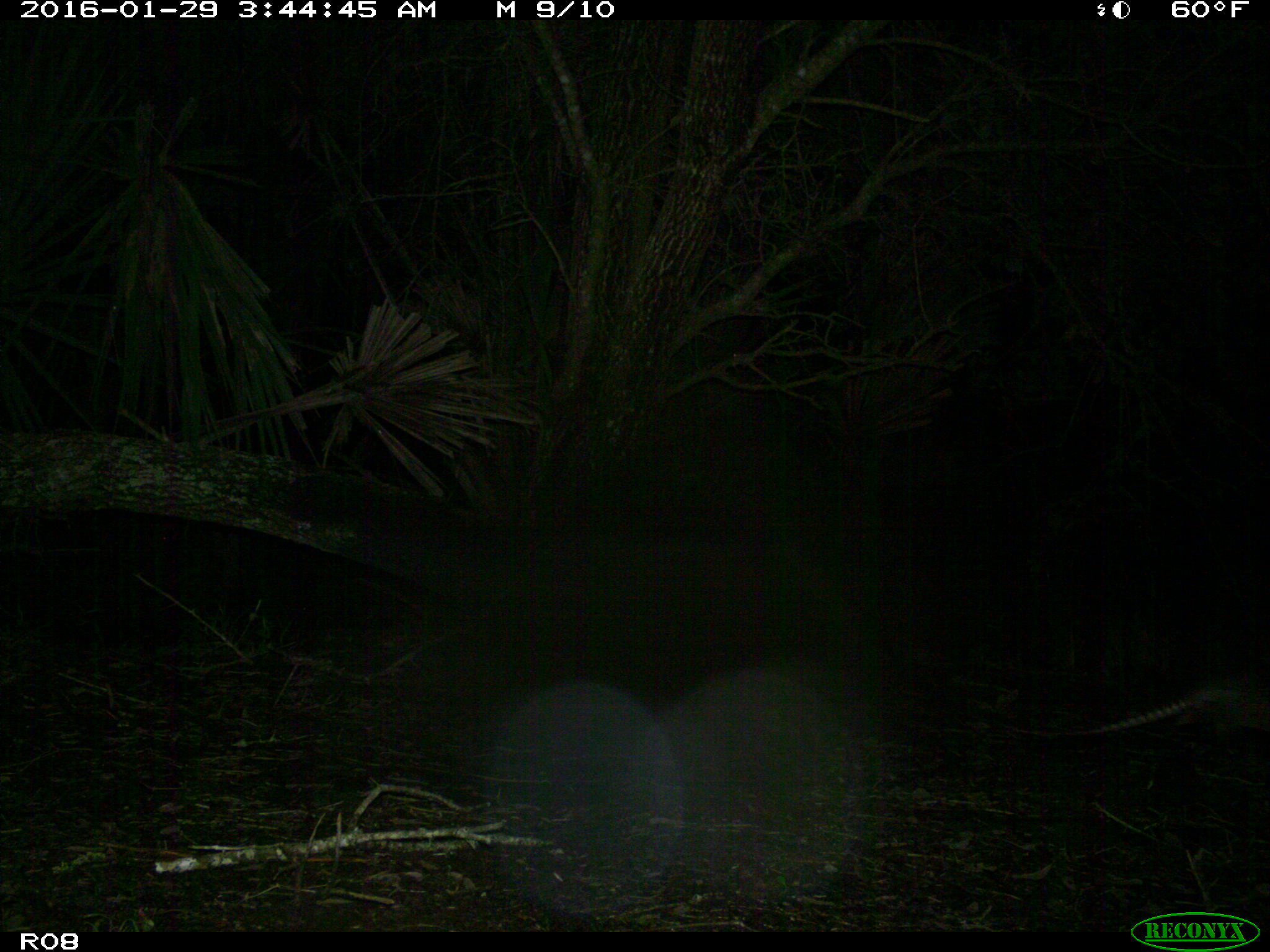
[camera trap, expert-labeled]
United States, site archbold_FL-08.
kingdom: Animalia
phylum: Chordata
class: Mammalia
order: Cingulata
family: Dasypodidae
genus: Dasypus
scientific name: Dasypus novemcinctus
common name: nine-banded armadillo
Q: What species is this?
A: Dasypus novemcinctus (nine-banded armadillo).